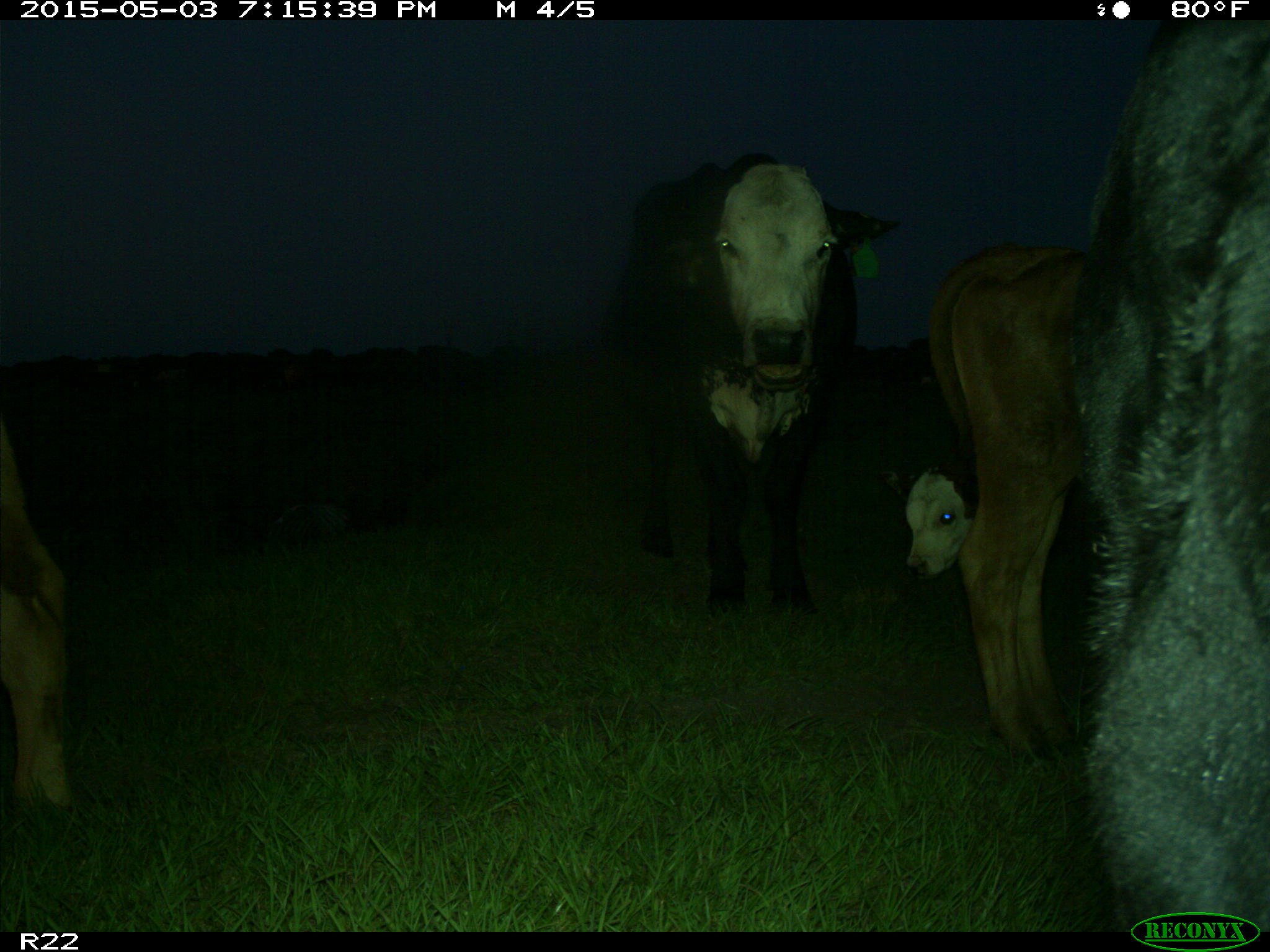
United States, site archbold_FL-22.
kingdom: Animalia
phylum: Chordata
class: Mammalia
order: Artiodactyla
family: Bovidae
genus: Bos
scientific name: Bos taurus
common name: domestic cow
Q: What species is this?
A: Bos taurus (domestic cow).